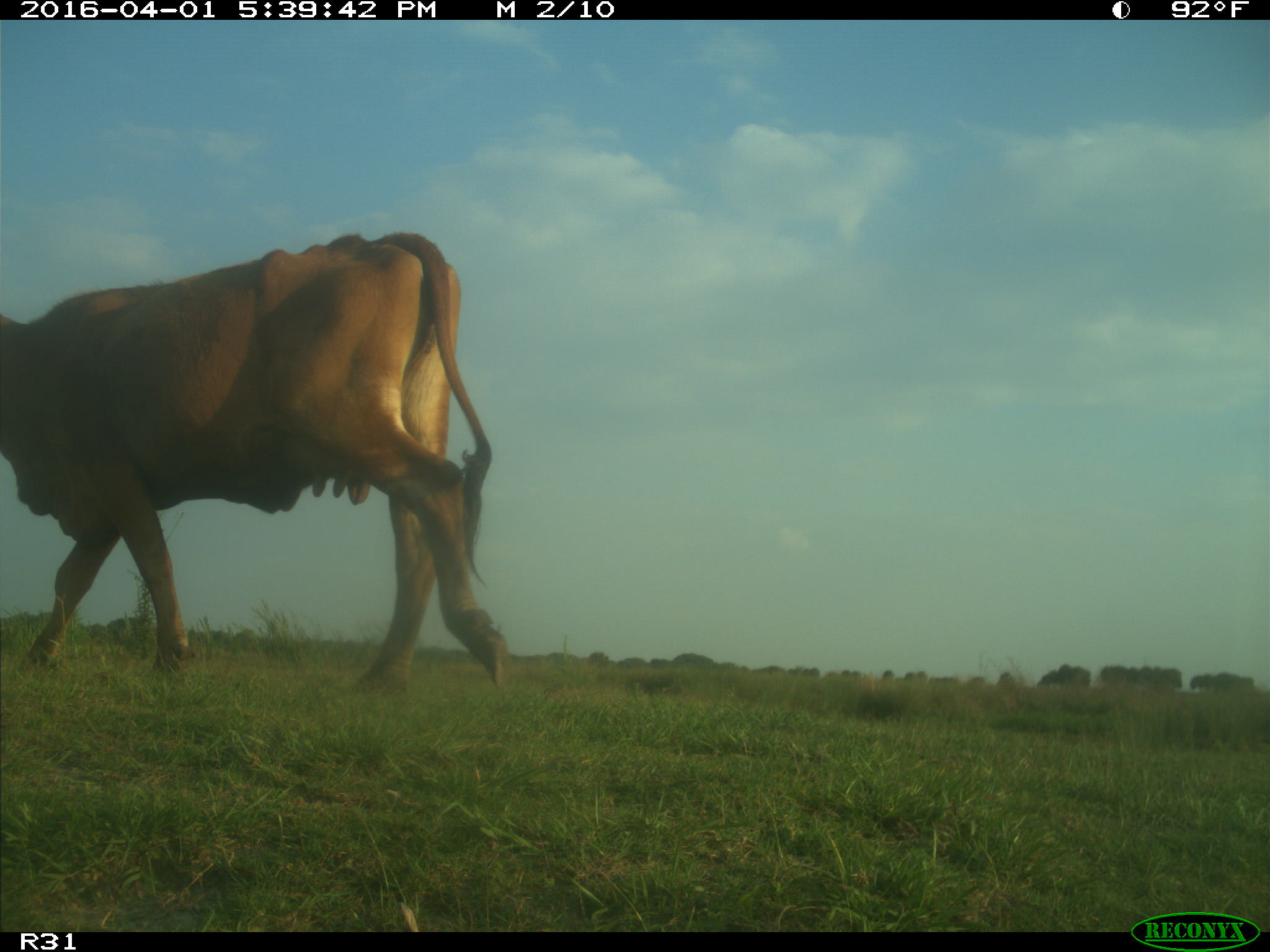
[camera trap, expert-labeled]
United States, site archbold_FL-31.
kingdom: Animalia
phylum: Chordata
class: Mammalia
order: Artiodactyla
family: Bovidae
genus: Bos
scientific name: Bos taurus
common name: domestic cow